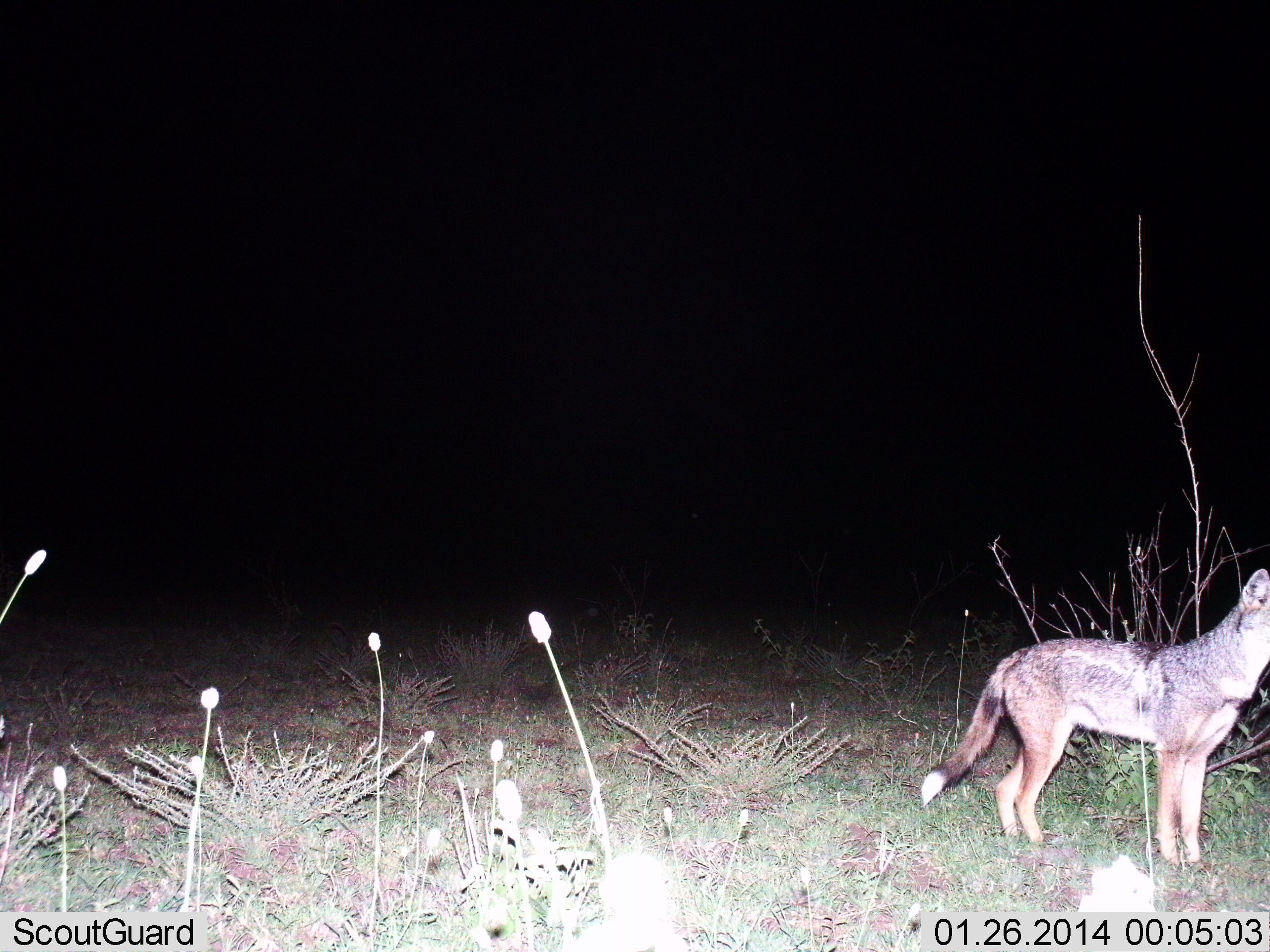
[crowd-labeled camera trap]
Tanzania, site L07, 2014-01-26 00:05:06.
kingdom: Animalia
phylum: Chordata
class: Mammalia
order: Carnivora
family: Canidae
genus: Lupulella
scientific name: Lupulella mesomelas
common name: black-backed jackal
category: jackal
Jackal (black-backed jackal) (Lupulella mesomelas), count 1. Behavior (volunteer vote fractions): standing 100%, resting 0%, moving 0%, interacting 0%. Young present (vote fraction): 0%. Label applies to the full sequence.